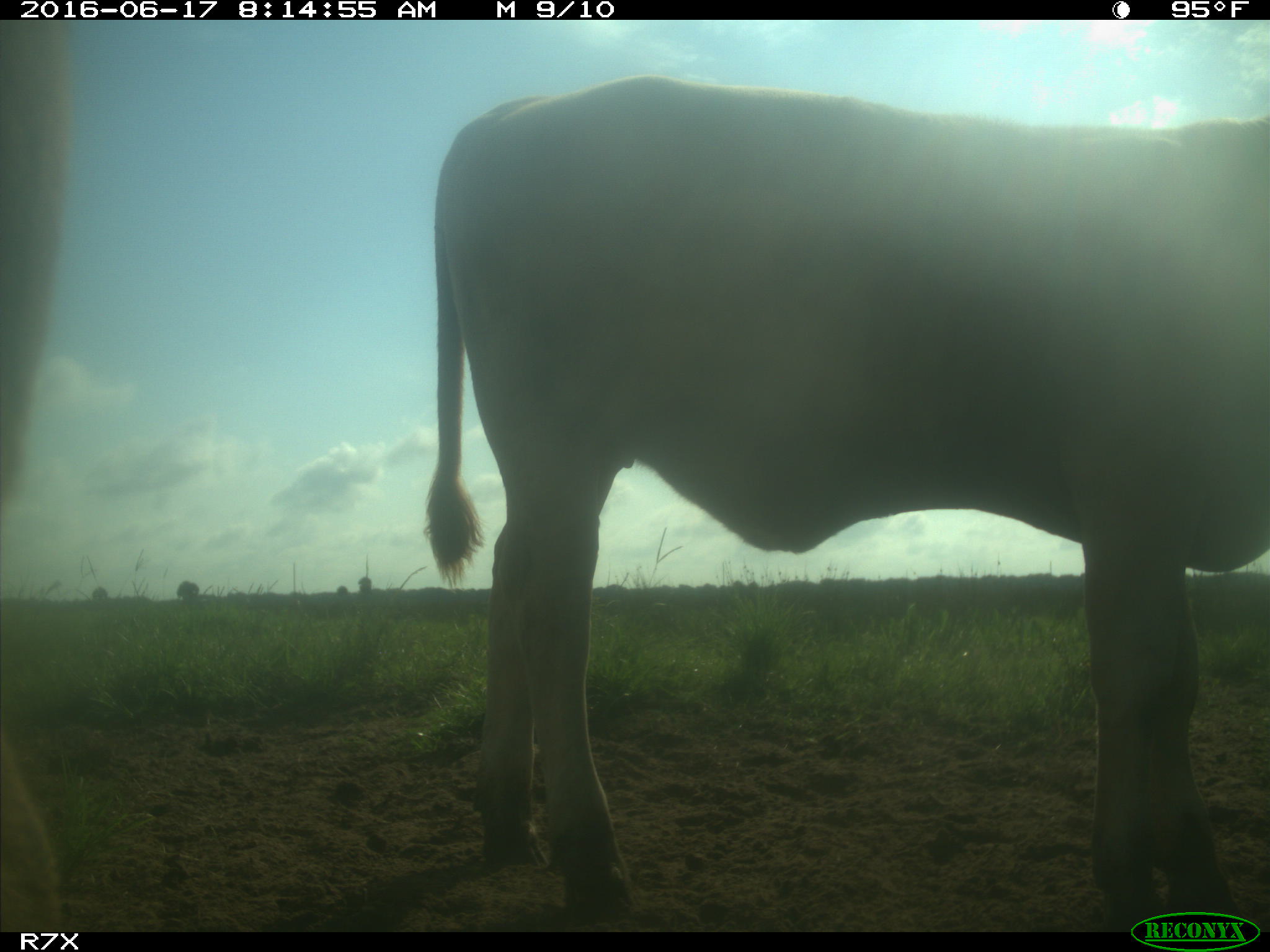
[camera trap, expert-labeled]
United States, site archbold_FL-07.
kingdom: Animalia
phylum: Chordata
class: Mammalia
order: Artiodactyla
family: Bovidae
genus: Bos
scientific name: Bos taurus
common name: domestic cow